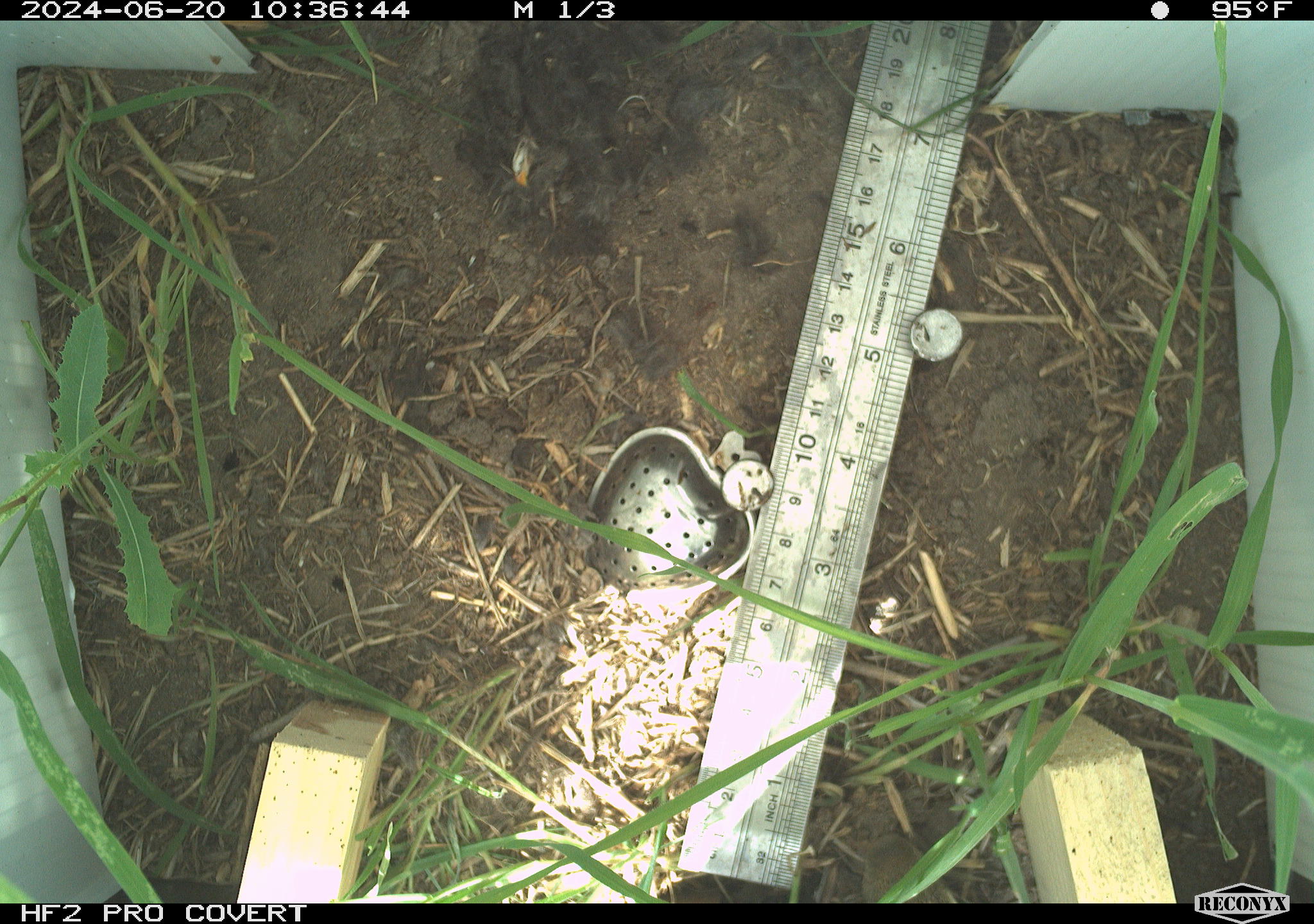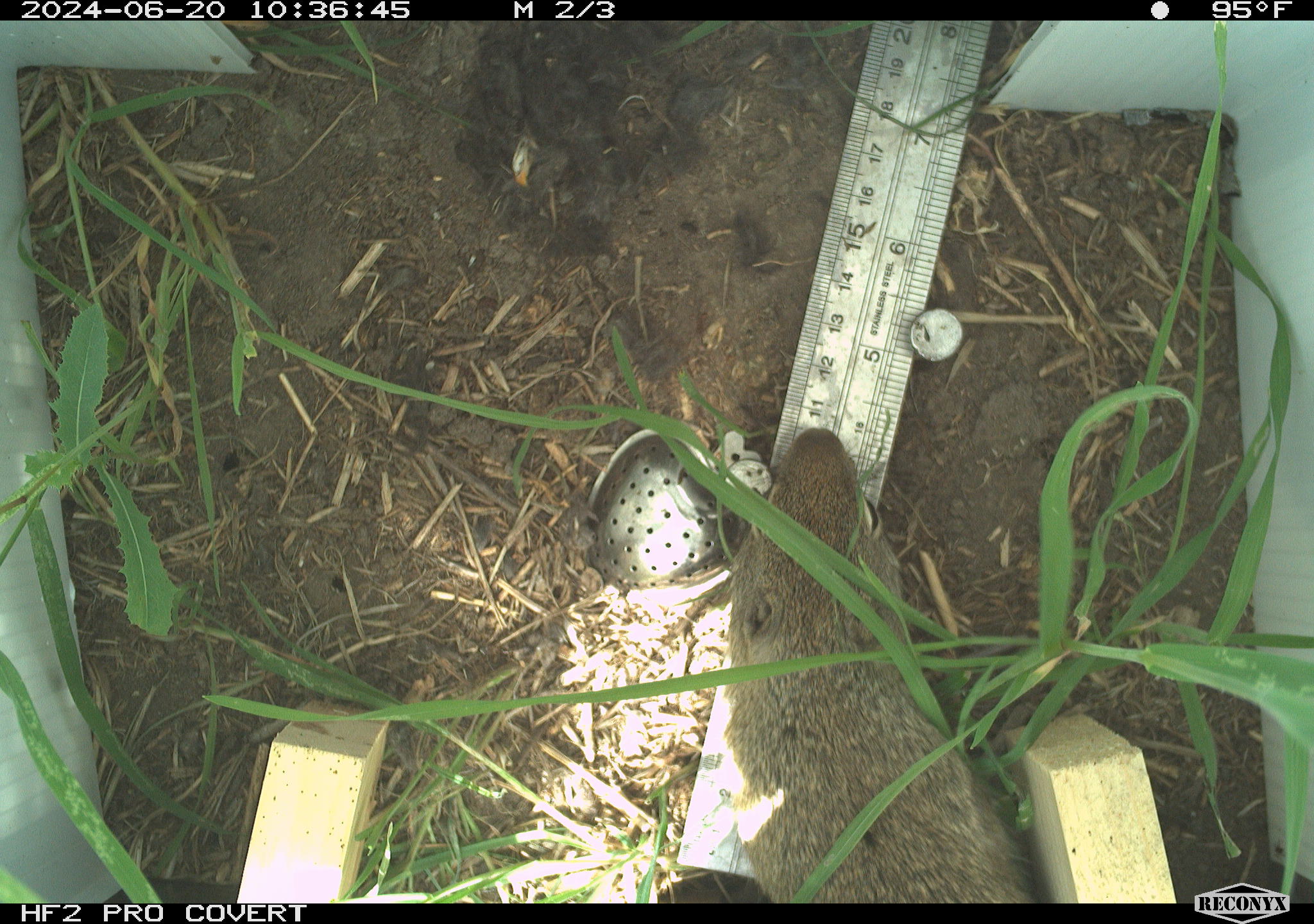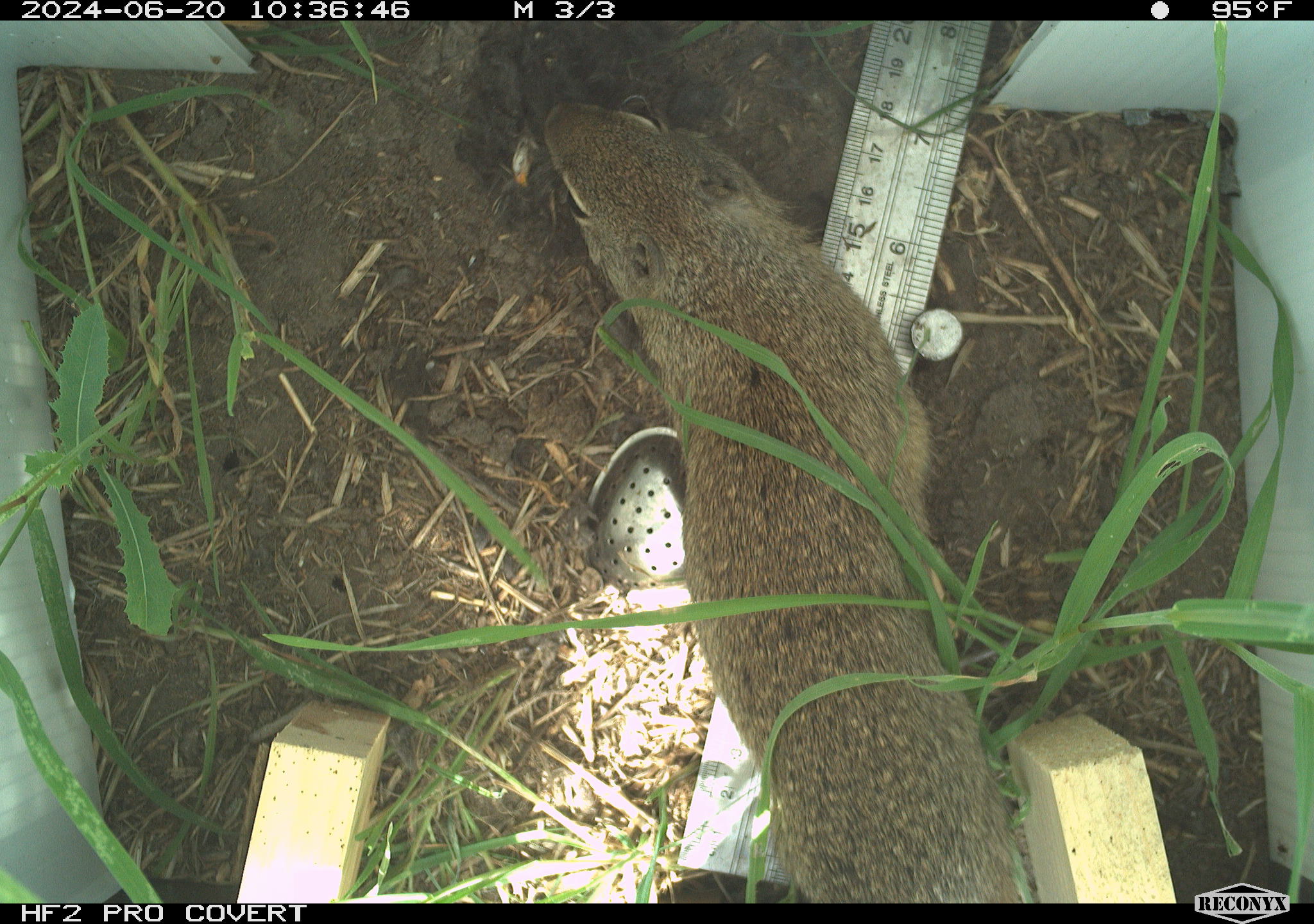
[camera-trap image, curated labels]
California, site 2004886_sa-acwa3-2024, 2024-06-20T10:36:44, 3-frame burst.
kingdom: Animalia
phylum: Chordata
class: Mammalia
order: Rodentia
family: Sciuridae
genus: Urocitellus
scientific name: Urocitellus beldingi beldingi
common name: belding's ground squirrel